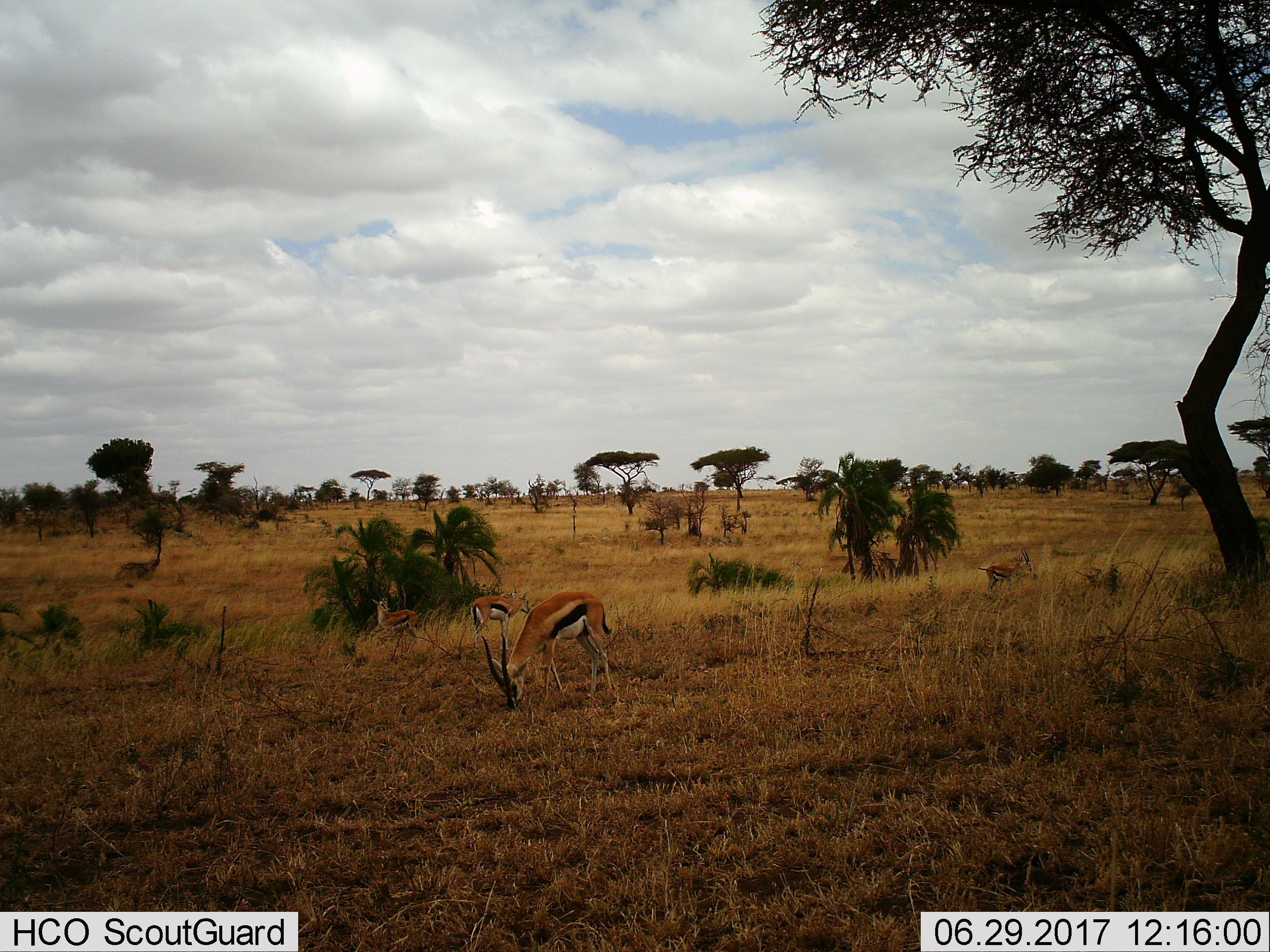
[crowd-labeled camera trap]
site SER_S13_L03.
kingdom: Animalia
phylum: Chordata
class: Mammalia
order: Artiodactyla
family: Bovidae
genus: Eudorcas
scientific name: Eudorcas thomsonii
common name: thomson's gazelle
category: gazellethomsons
Gazellethomsons (thomson's gazelle) (Eudorcas thomsonii), count 4. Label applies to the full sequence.